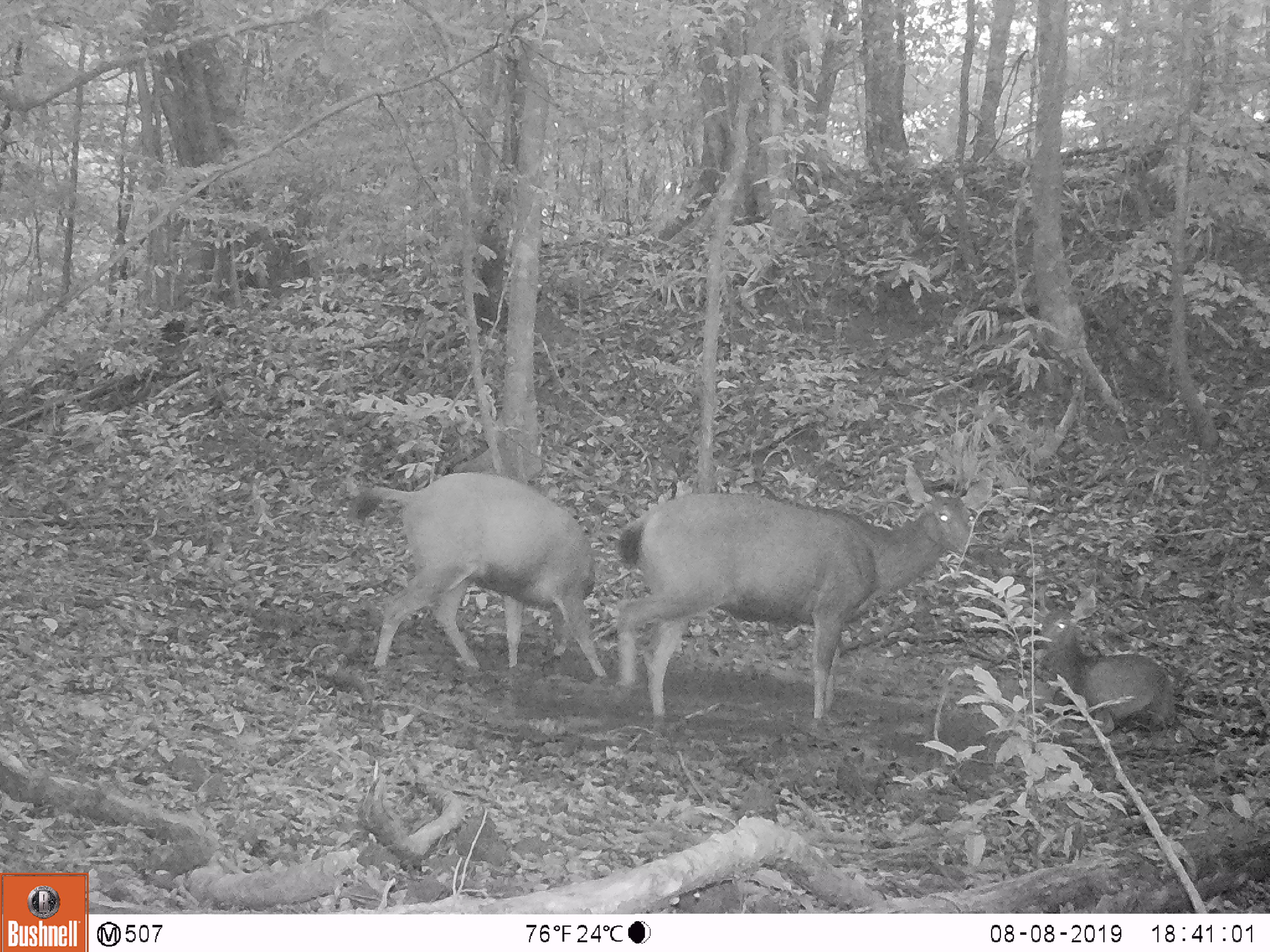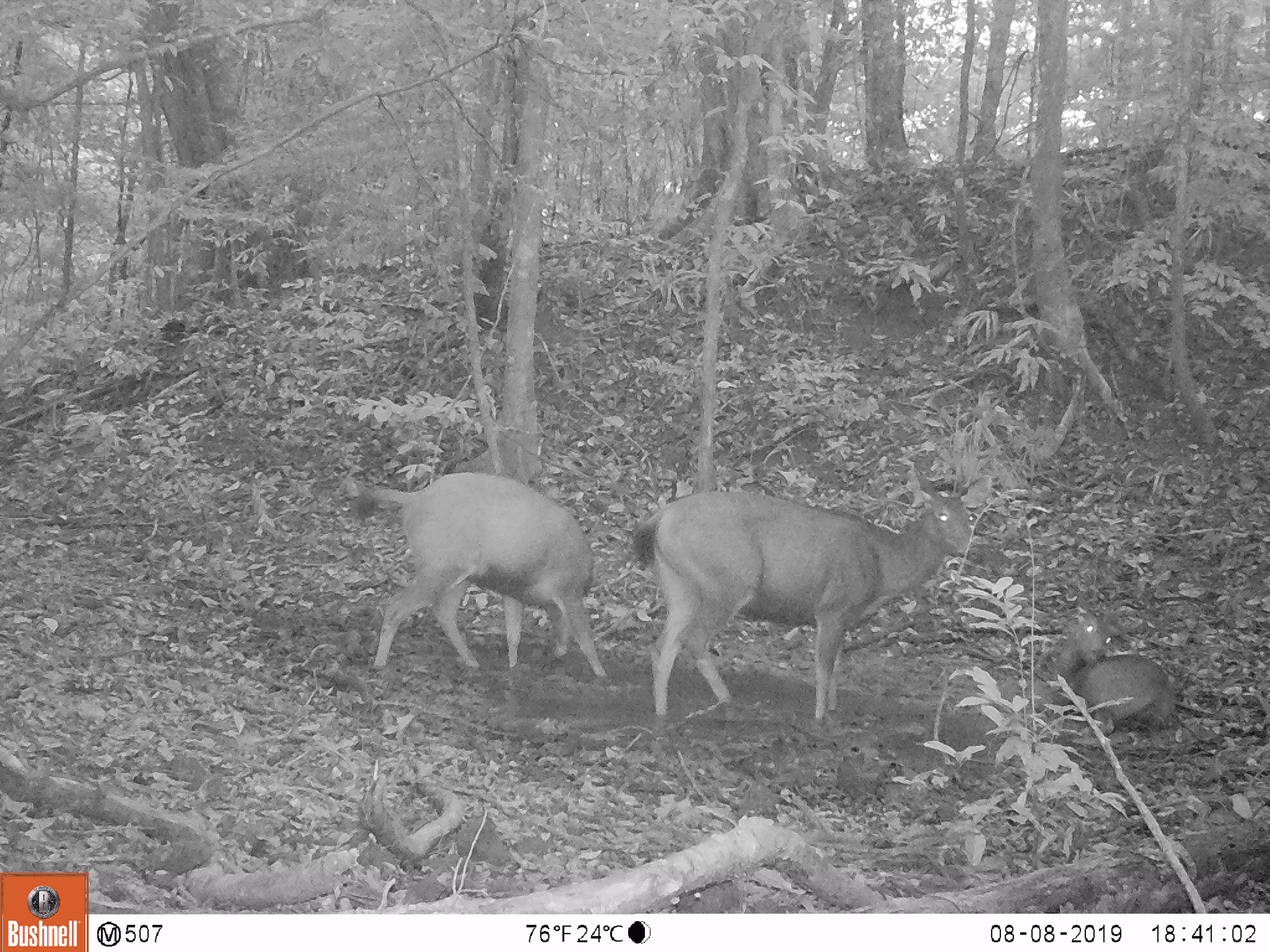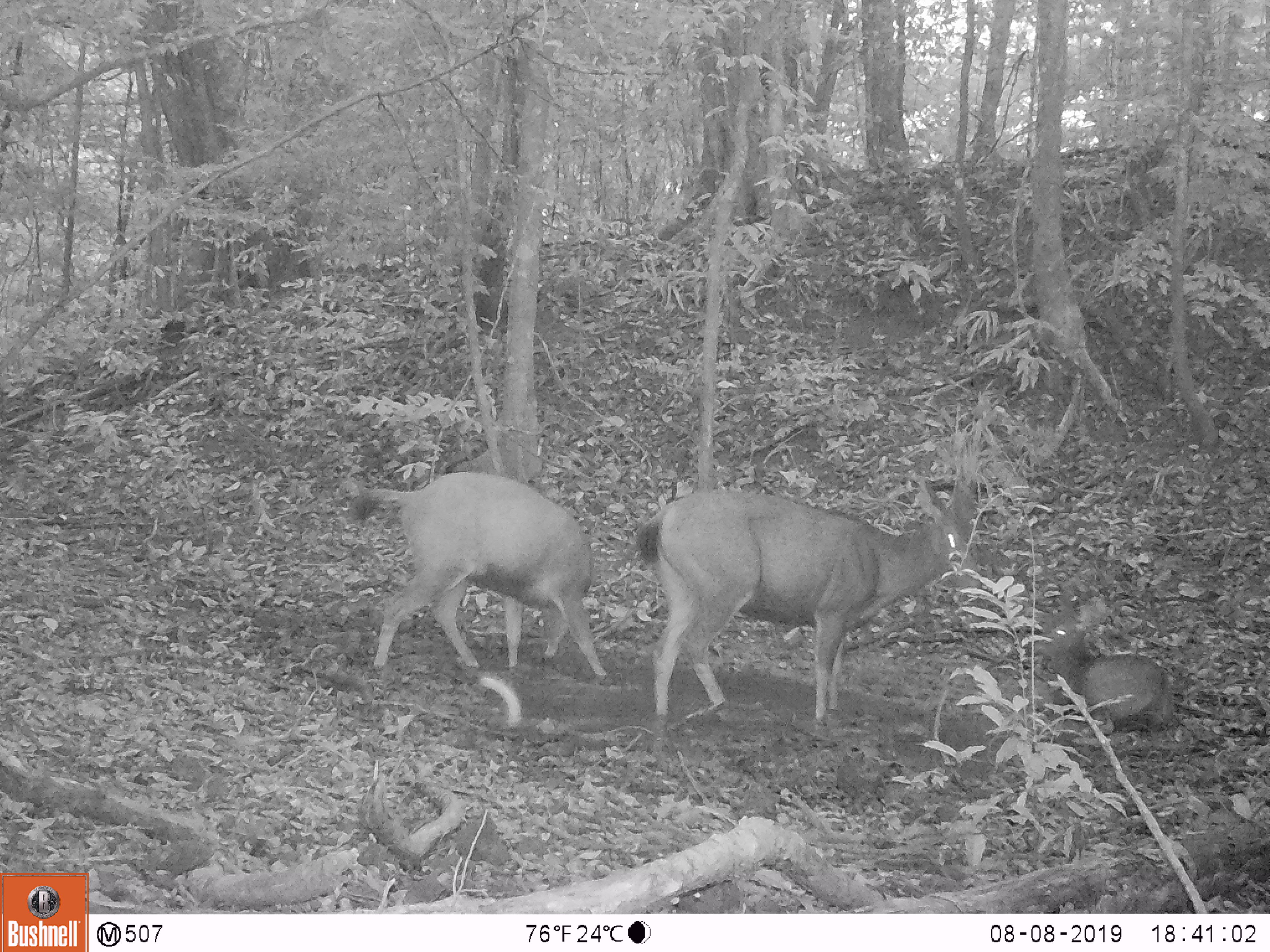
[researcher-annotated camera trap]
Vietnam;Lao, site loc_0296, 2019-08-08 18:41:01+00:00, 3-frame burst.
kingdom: Animalia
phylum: Chordata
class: Mammalia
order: Artiodactyla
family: Cervidae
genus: Rusa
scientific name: Rusa unicolor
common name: sambar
Sambar (Rusa unicolor). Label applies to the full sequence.